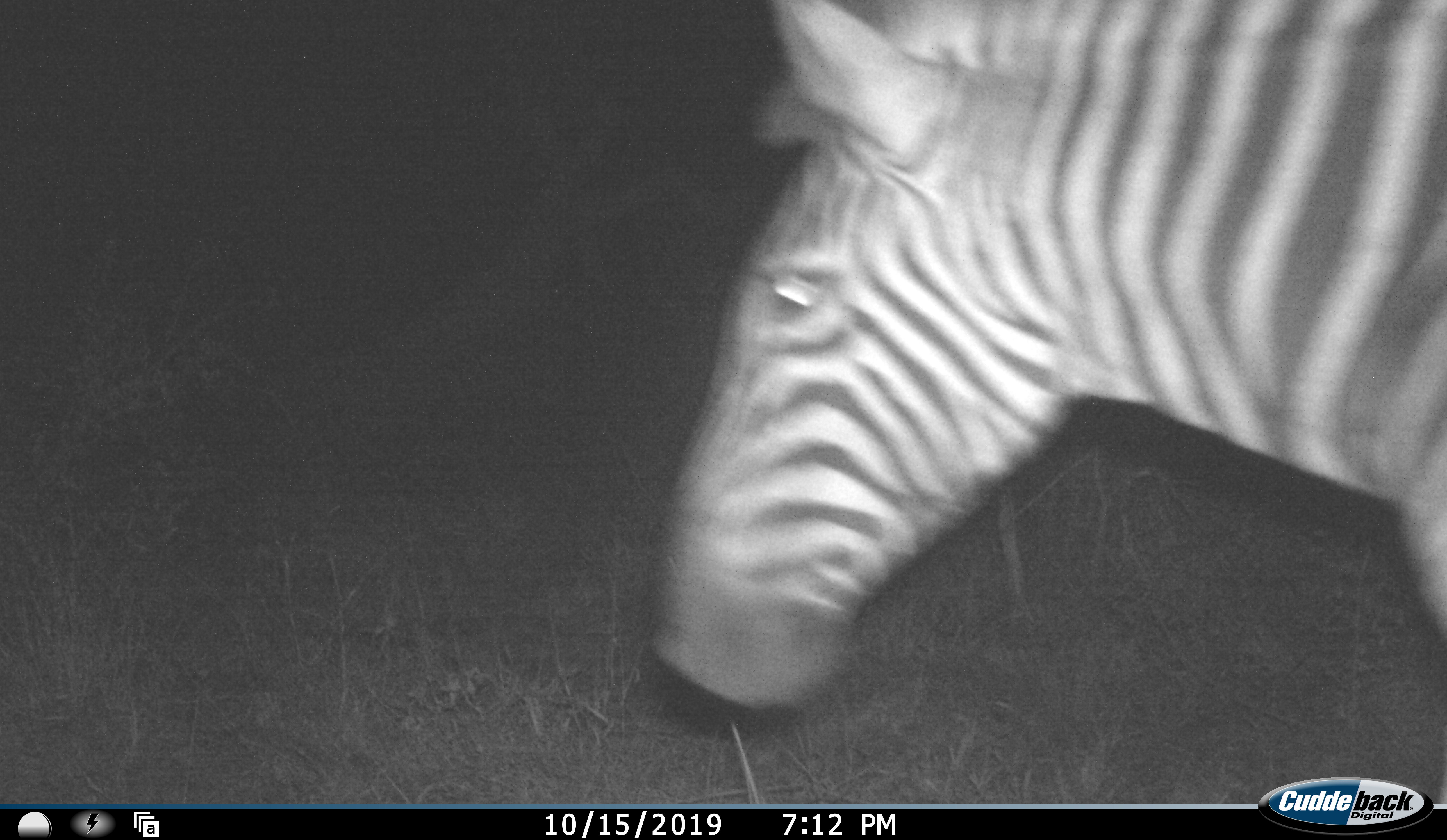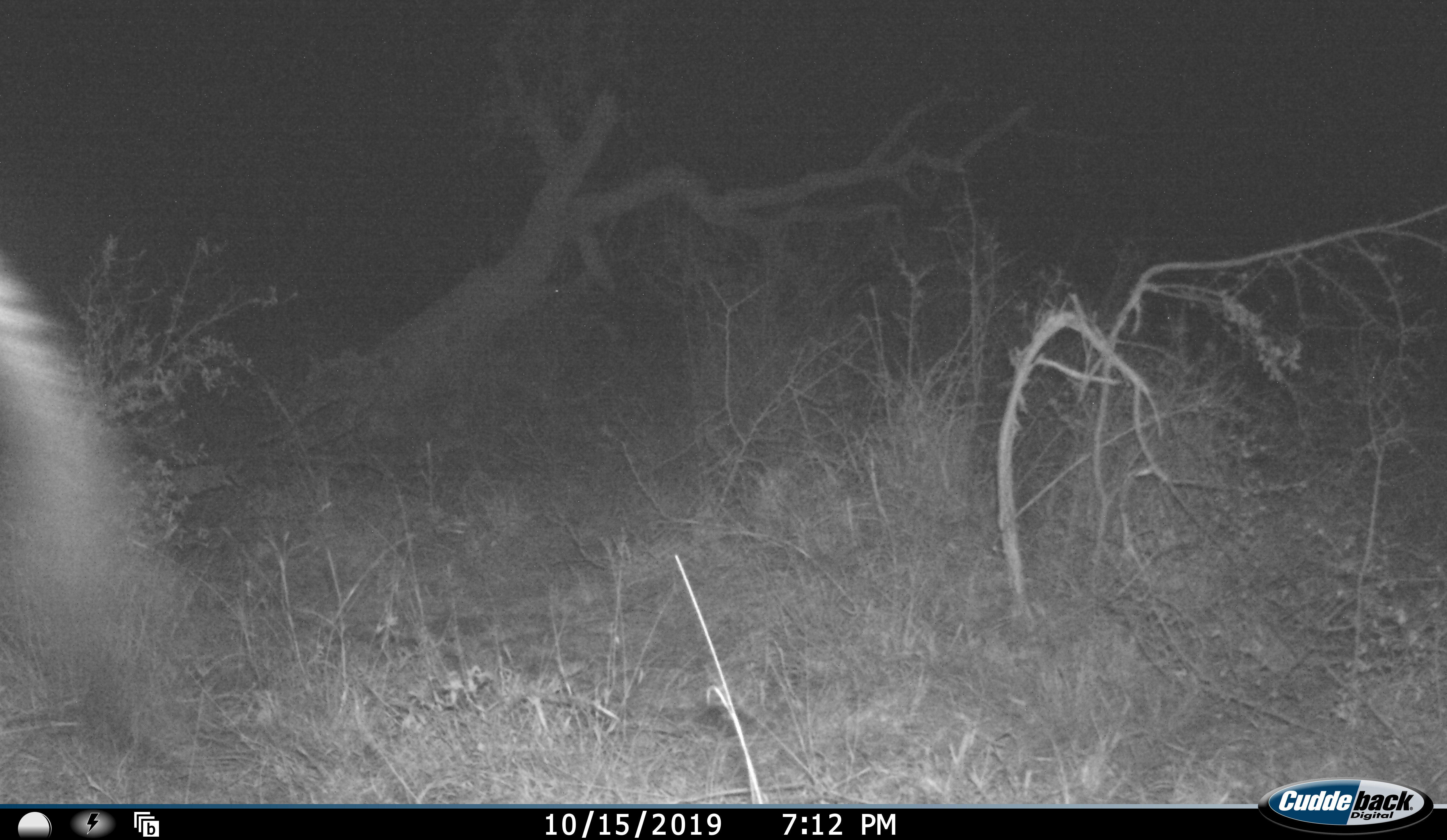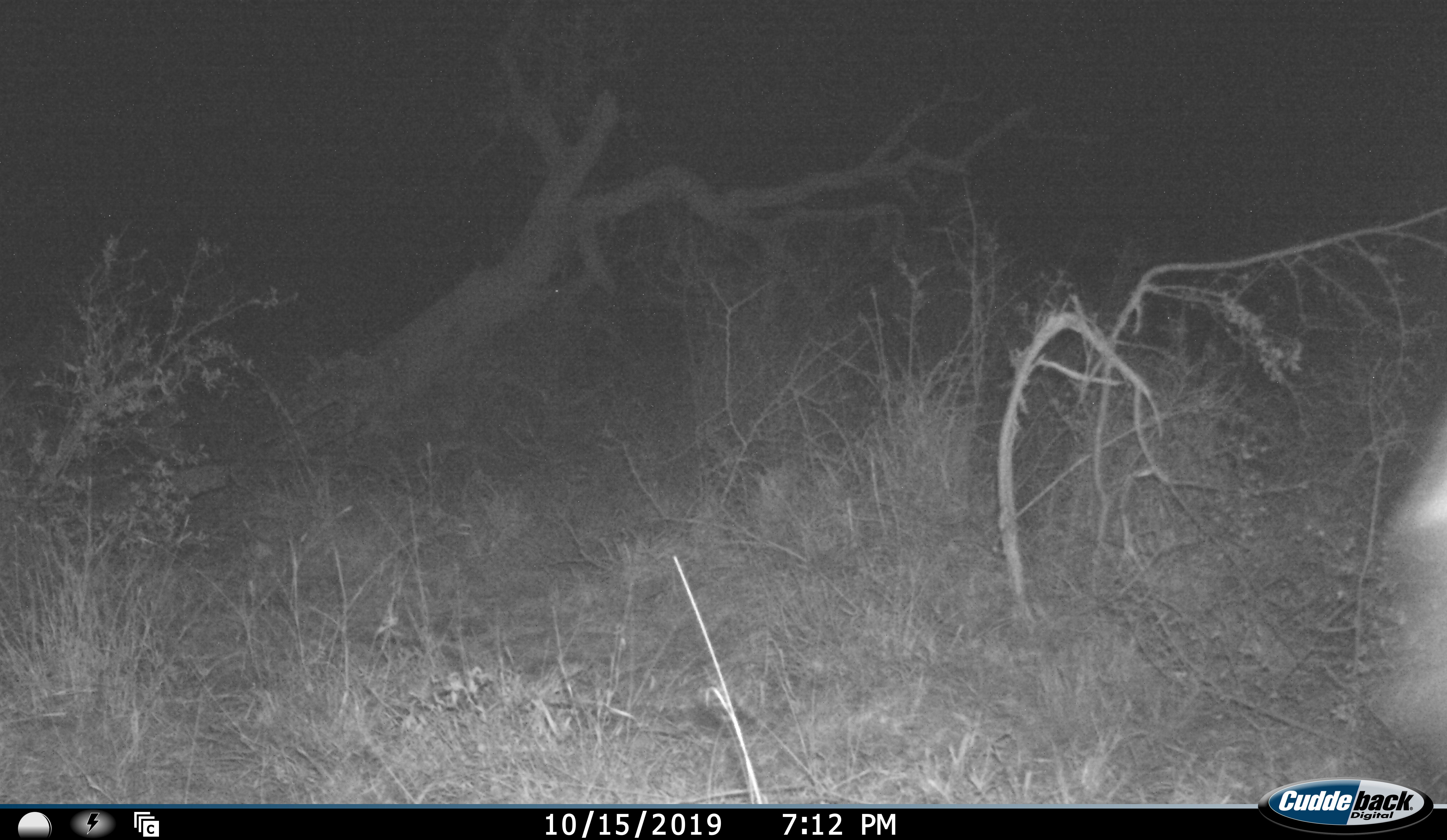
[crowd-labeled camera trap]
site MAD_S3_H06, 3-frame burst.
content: unidentified animal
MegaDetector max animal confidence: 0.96